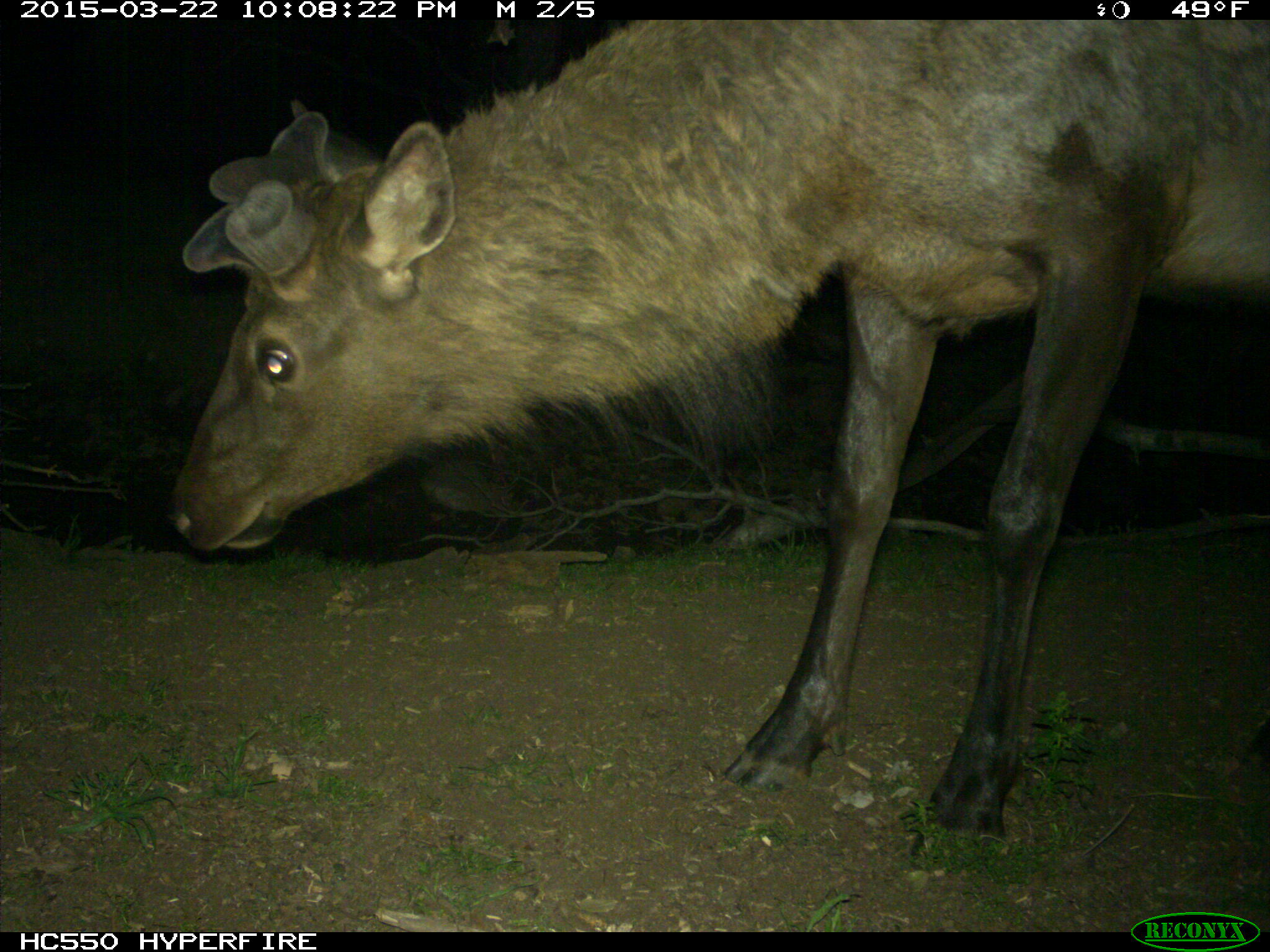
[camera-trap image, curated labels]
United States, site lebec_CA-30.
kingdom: Animalia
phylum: Chordata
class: Mammalia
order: Artiodactyla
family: Cervidae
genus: Cervus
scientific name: Cervus canadensis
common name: elk